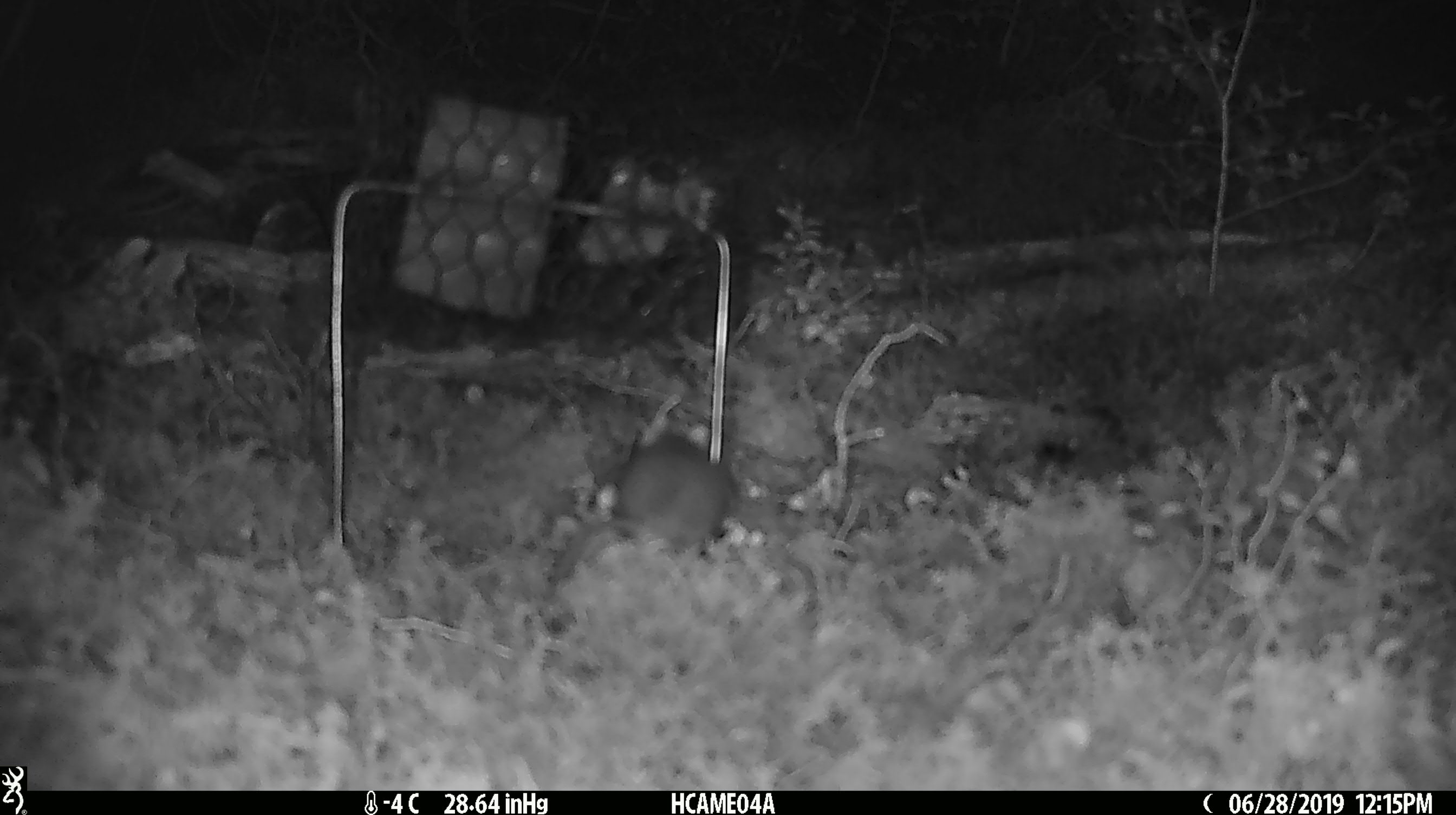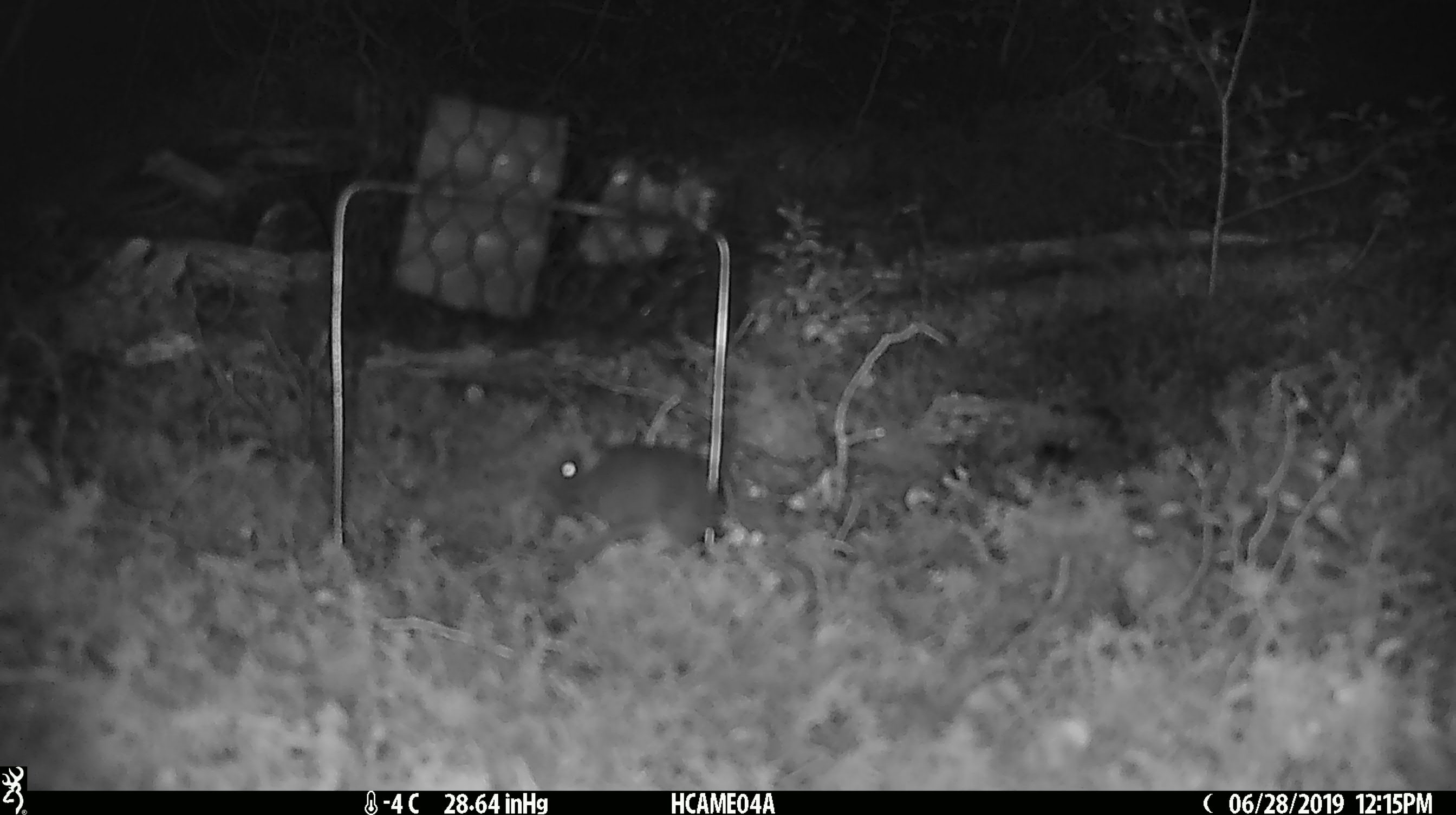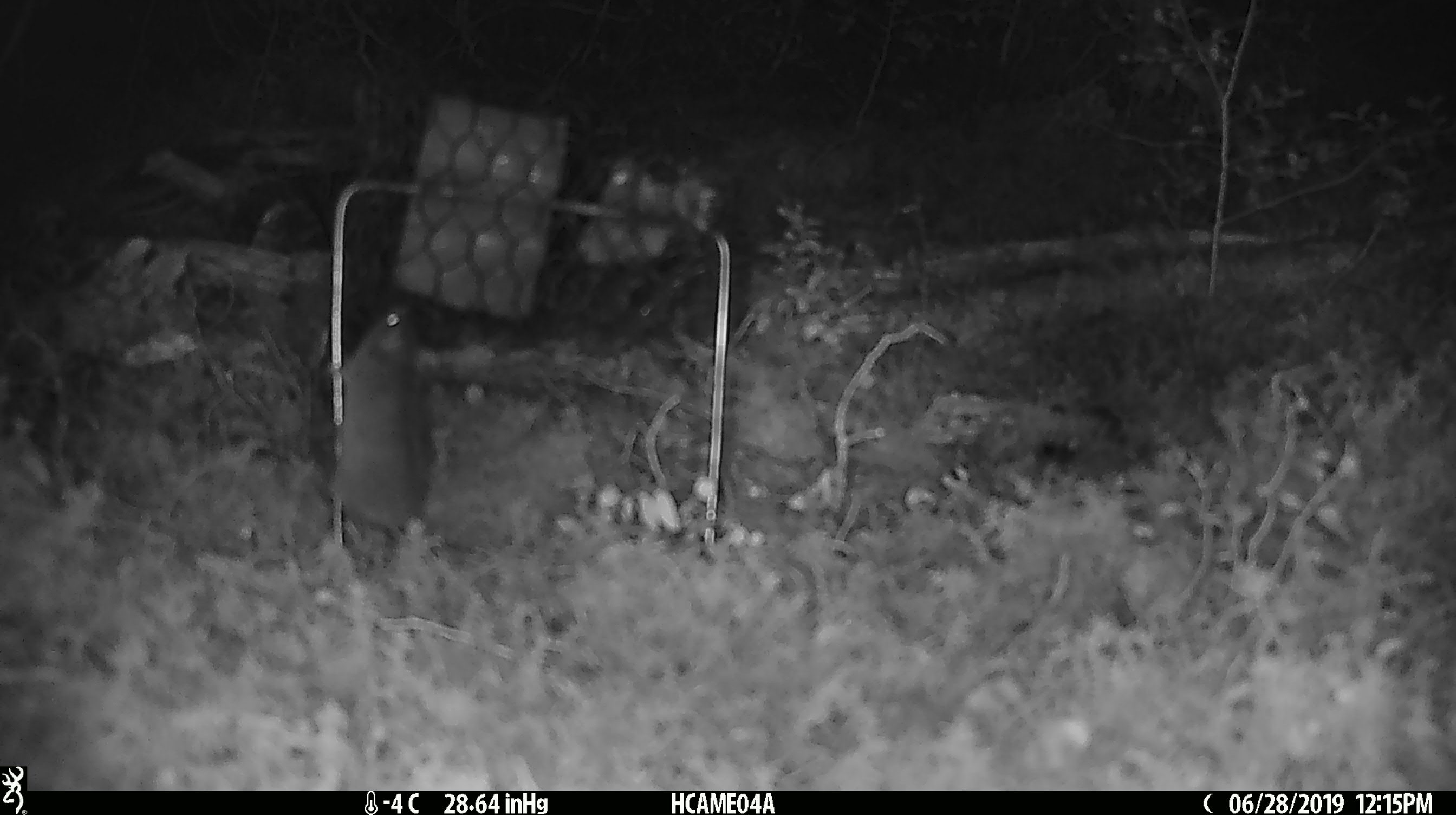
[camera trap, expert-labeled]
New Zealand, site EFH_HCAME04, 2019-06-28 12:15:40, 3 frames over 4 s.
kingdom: Animalia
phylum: Chordata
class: Mammalia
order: Rodentia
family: Muridae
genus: Mus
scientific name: Mus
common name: mouse